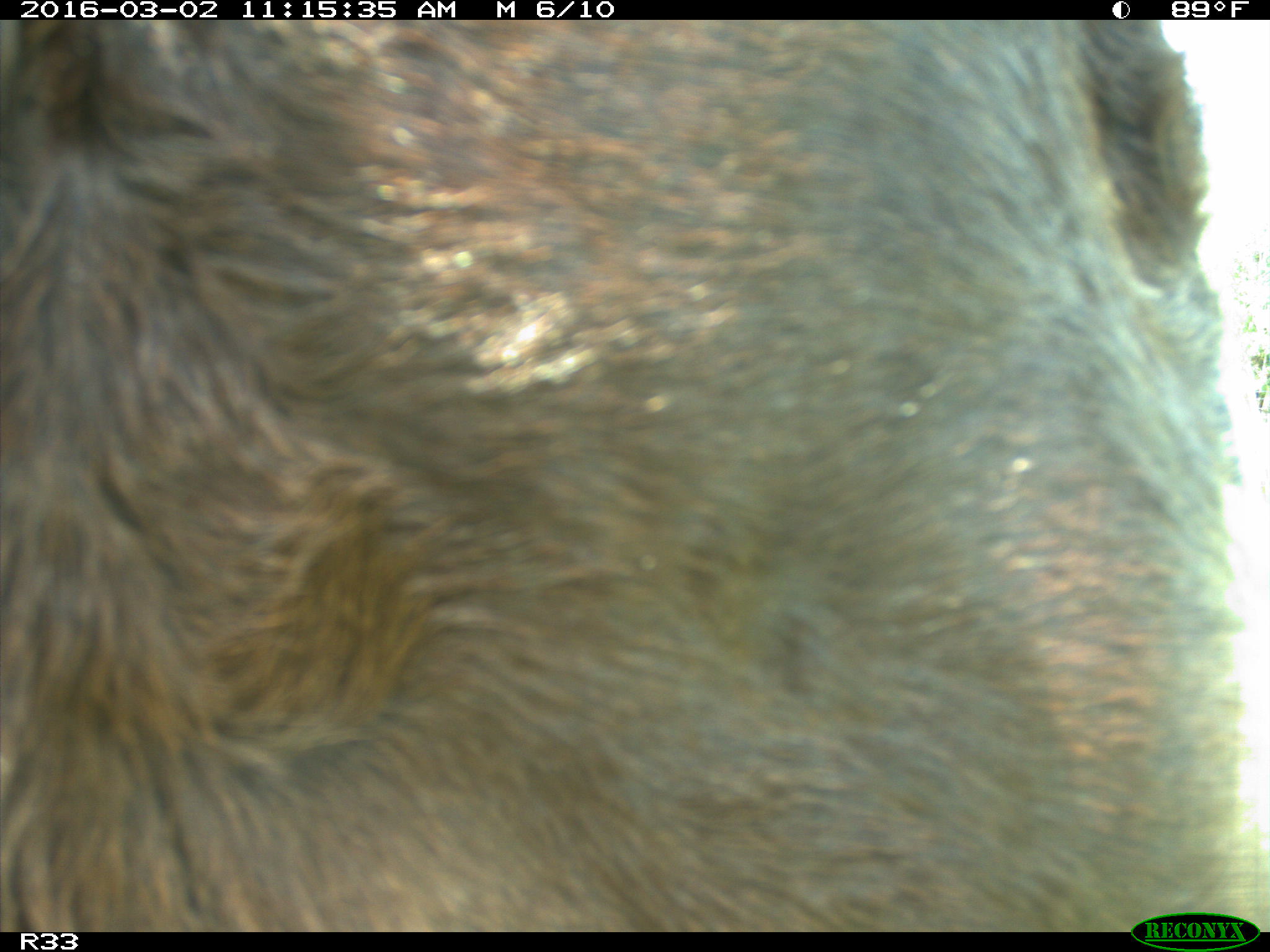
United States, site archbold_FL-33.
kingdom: Animalia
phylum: Chordata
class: Mammalia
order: Artiodactyla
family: Bovidae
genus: Bos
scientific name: Bos taurus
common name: domestic cow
Bos taurus (domestic cow).